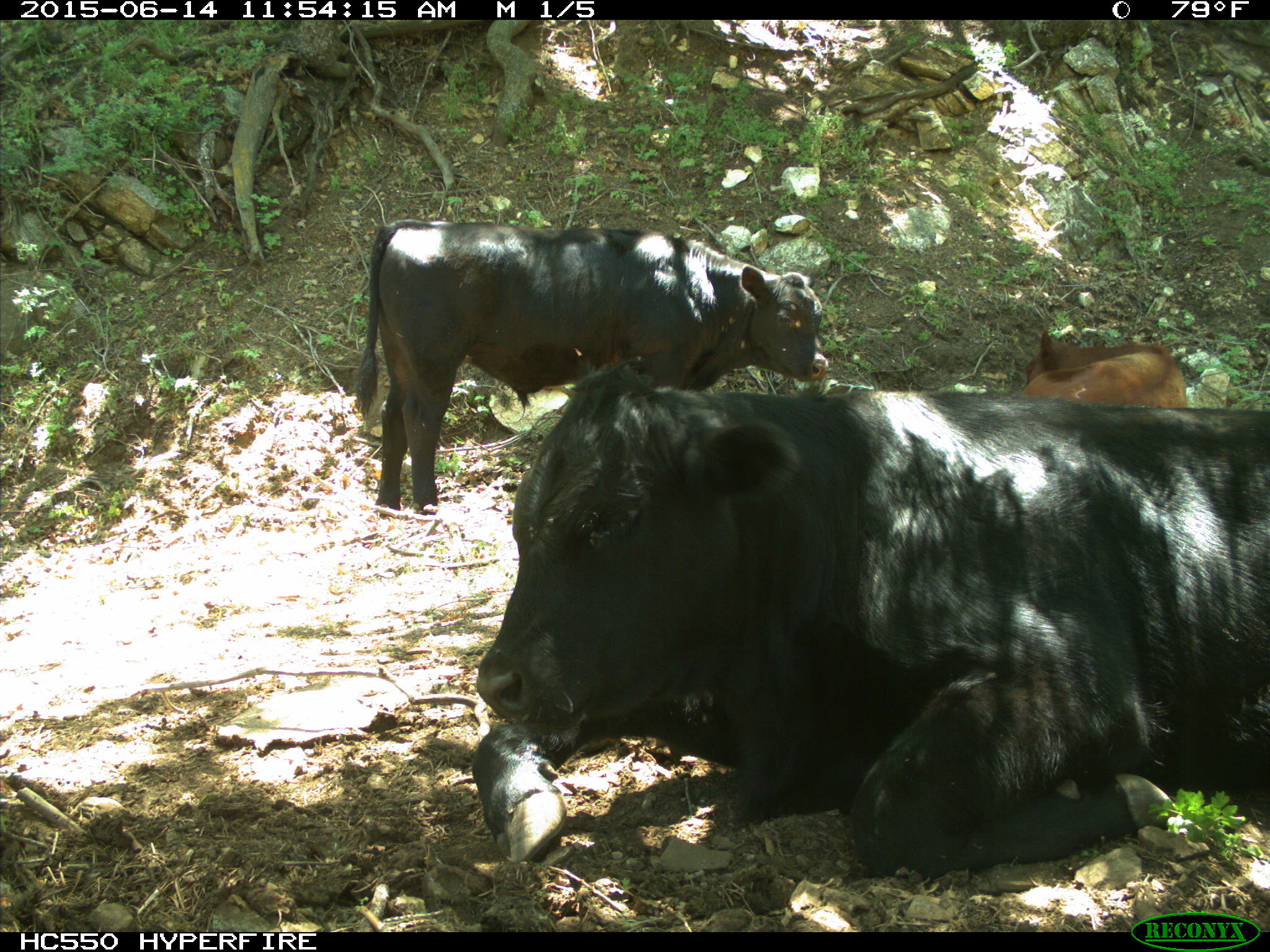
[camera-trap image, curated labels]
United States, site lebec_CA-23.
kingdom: Animalia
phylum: Chordata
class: Mammalia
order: Artiodactyla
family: Bovidae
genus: Bos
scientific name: Bos taurus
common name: domestic cow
Bos taurus (domestic cow).